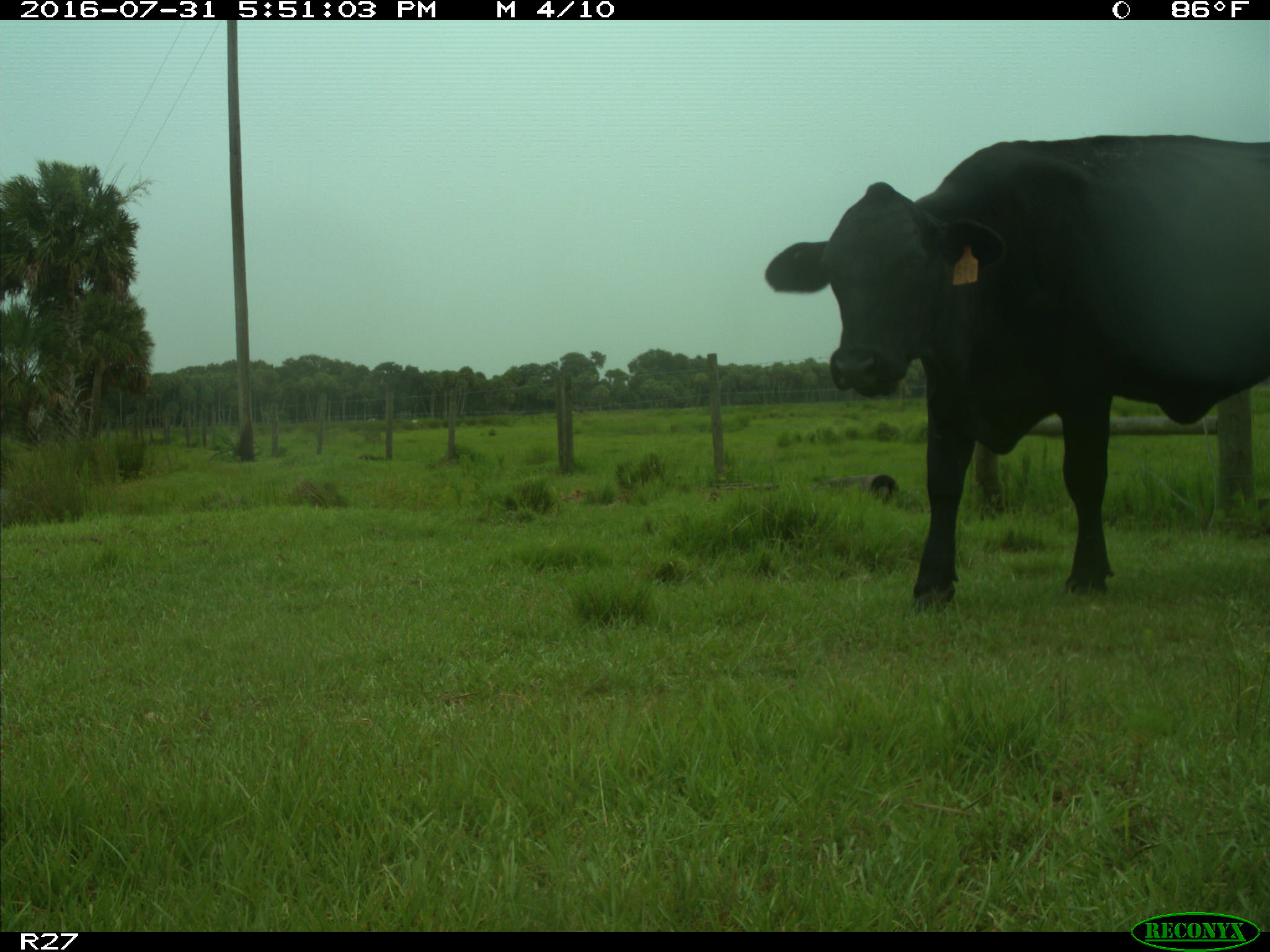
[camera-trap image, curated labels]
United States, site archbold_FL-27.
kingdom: Animalia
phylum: Chordata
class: Mammalia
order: Artiodactyla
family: Bovidae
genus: Bos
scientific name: Bos taurus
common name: domestic cow